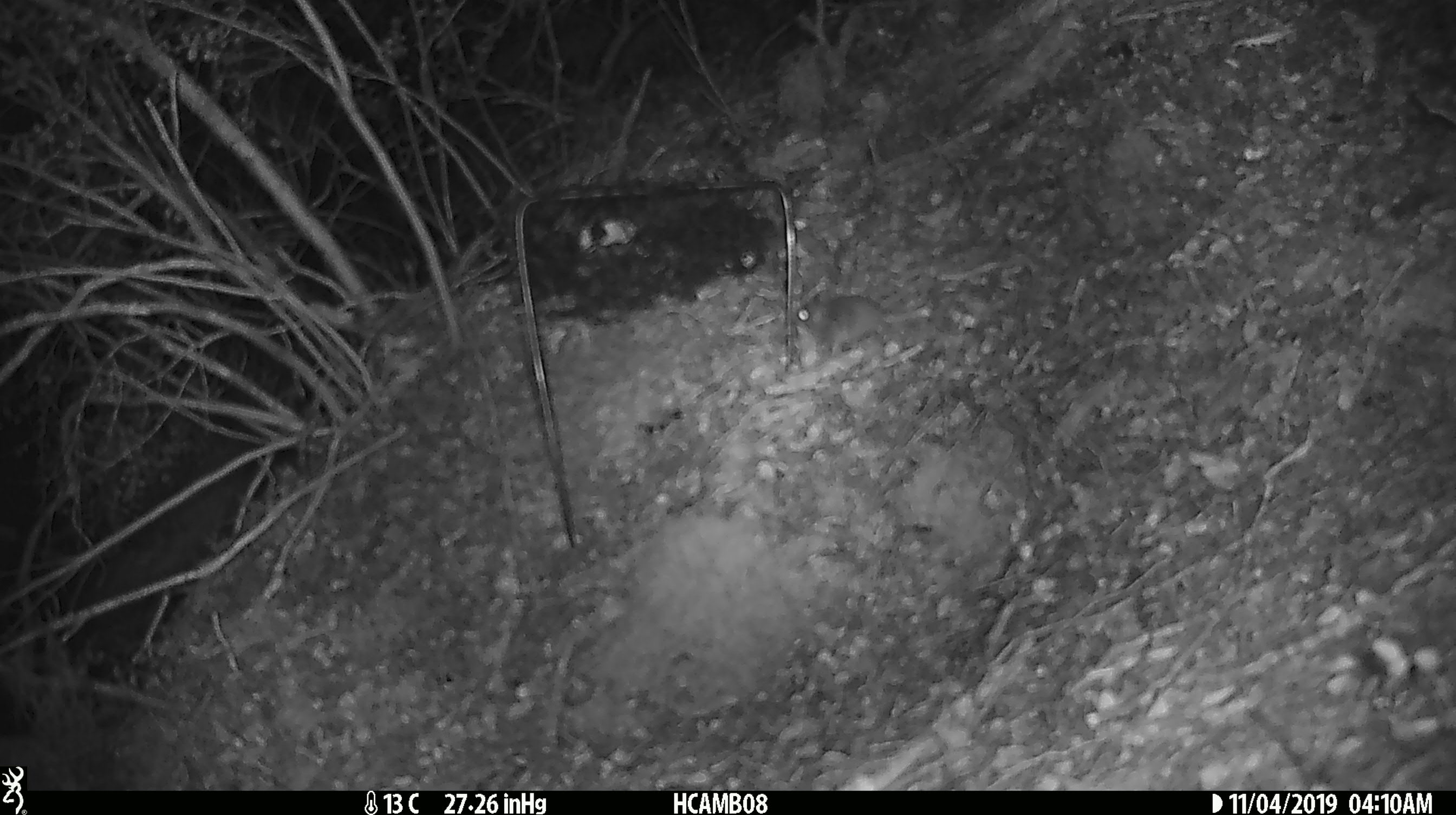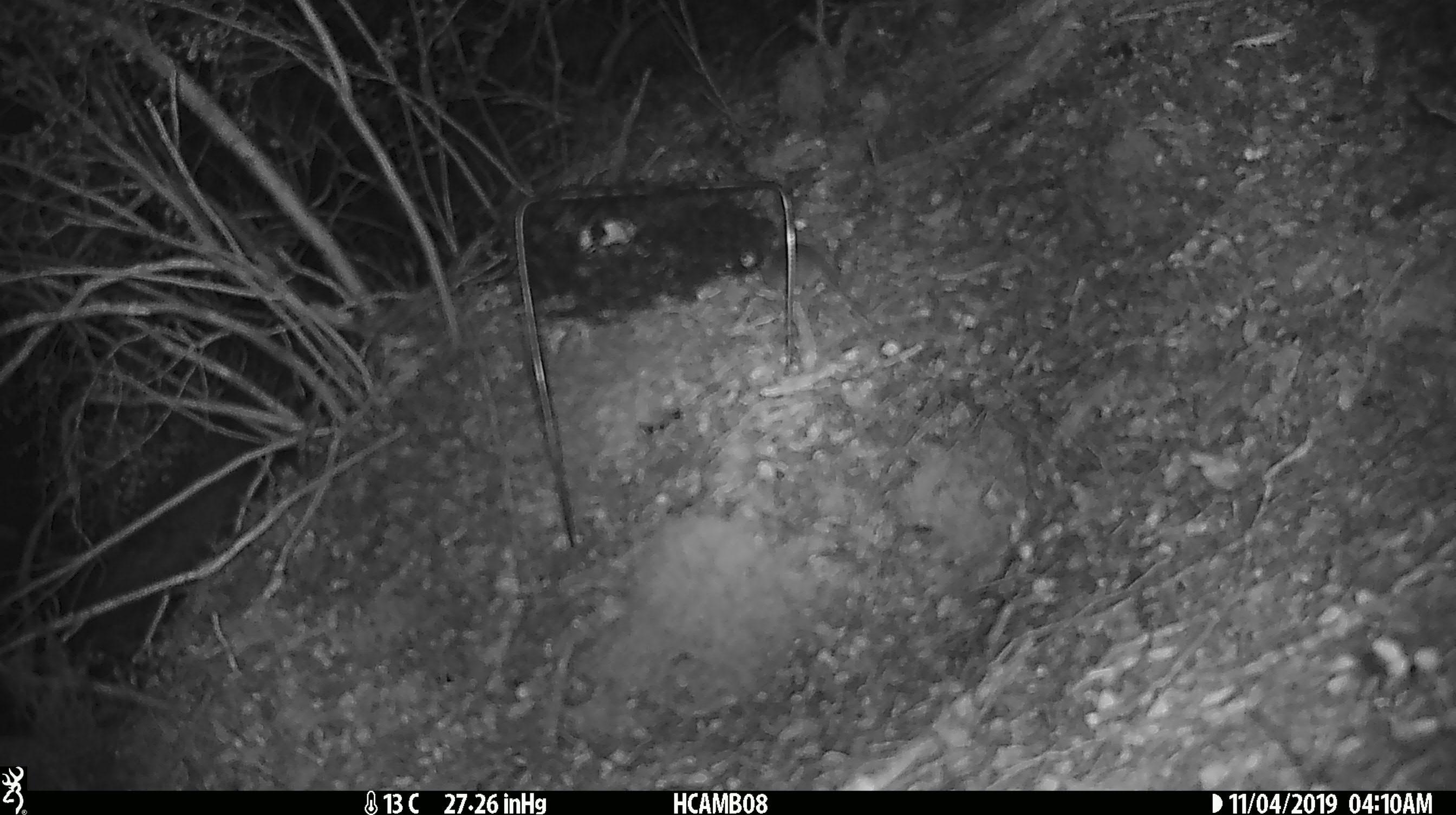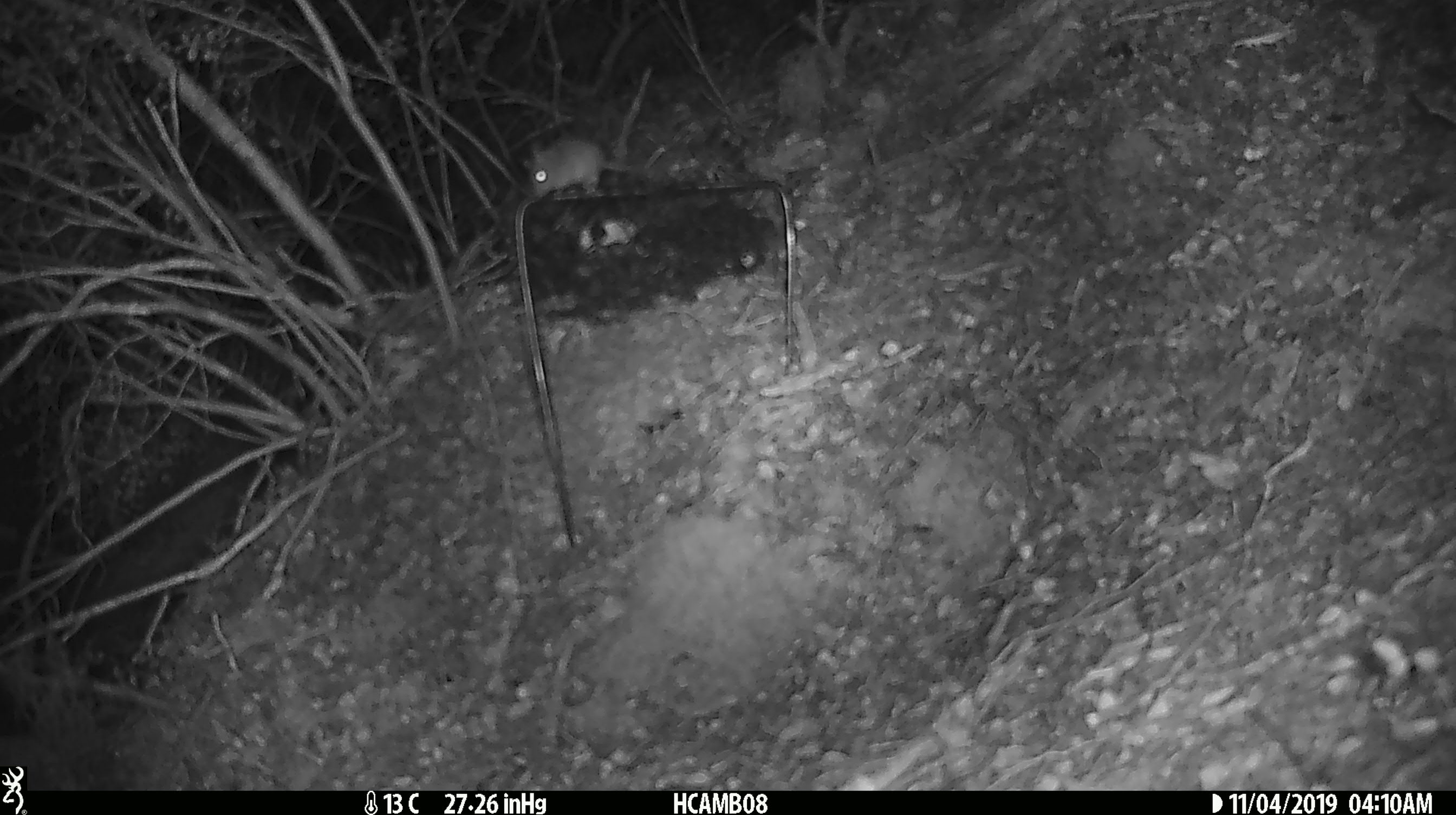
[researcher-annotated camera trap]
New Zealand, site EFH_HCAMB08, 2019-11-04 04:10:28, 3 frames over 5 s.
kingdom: Animalia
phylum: Chordata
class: Mammalia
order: Rodentia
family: Muridae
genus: Mus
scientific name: Mus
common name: mouse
Mouse (Mus).